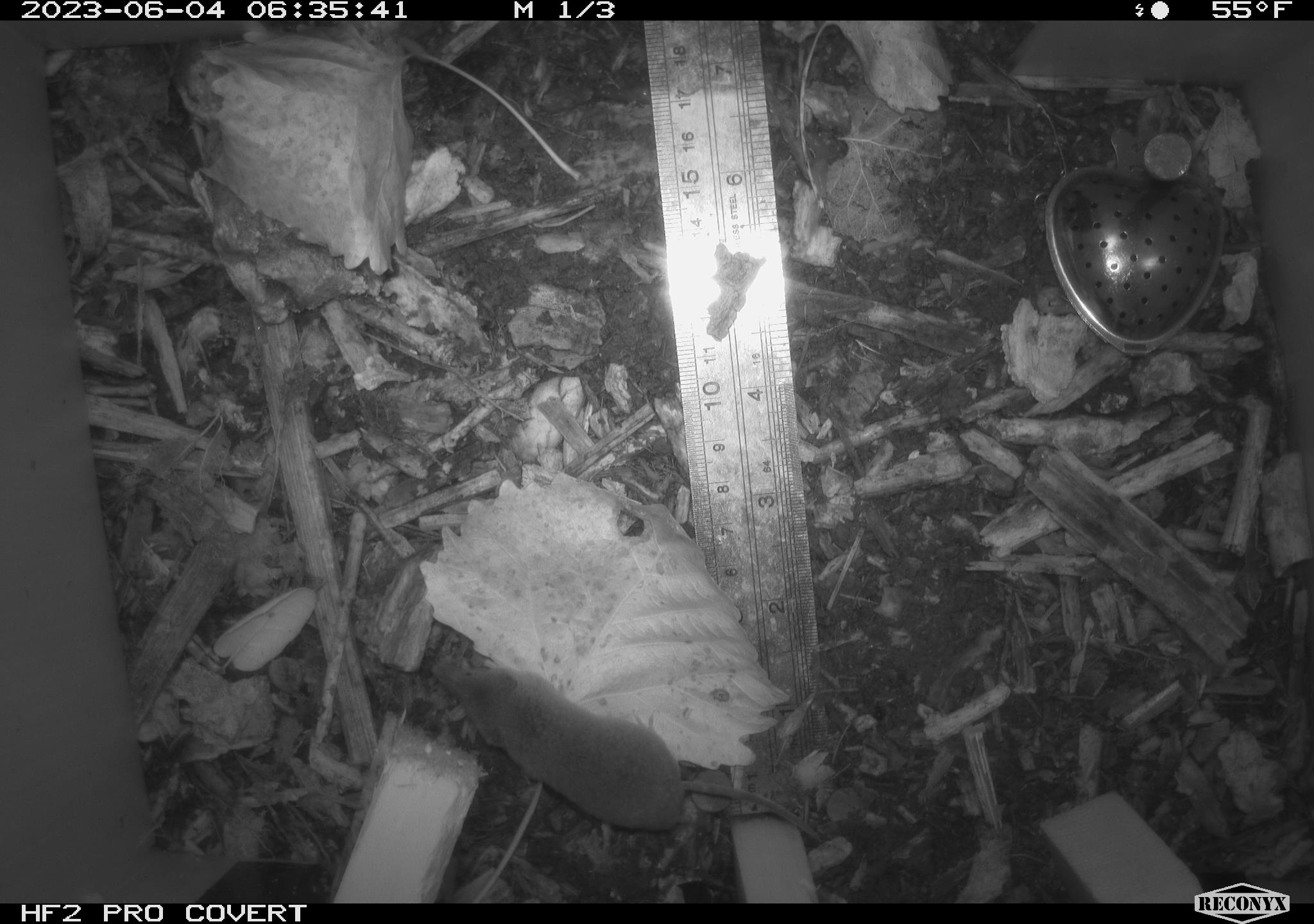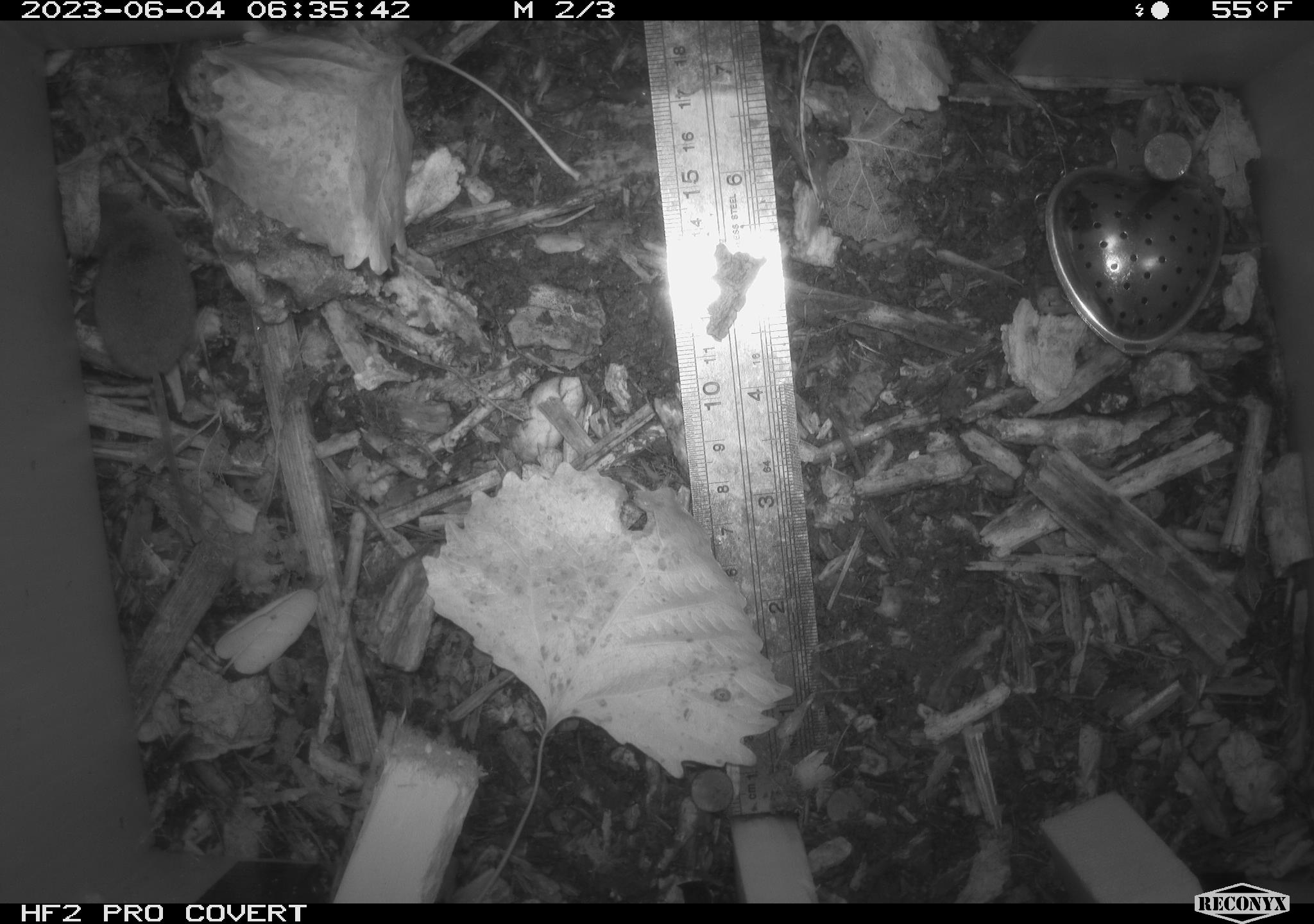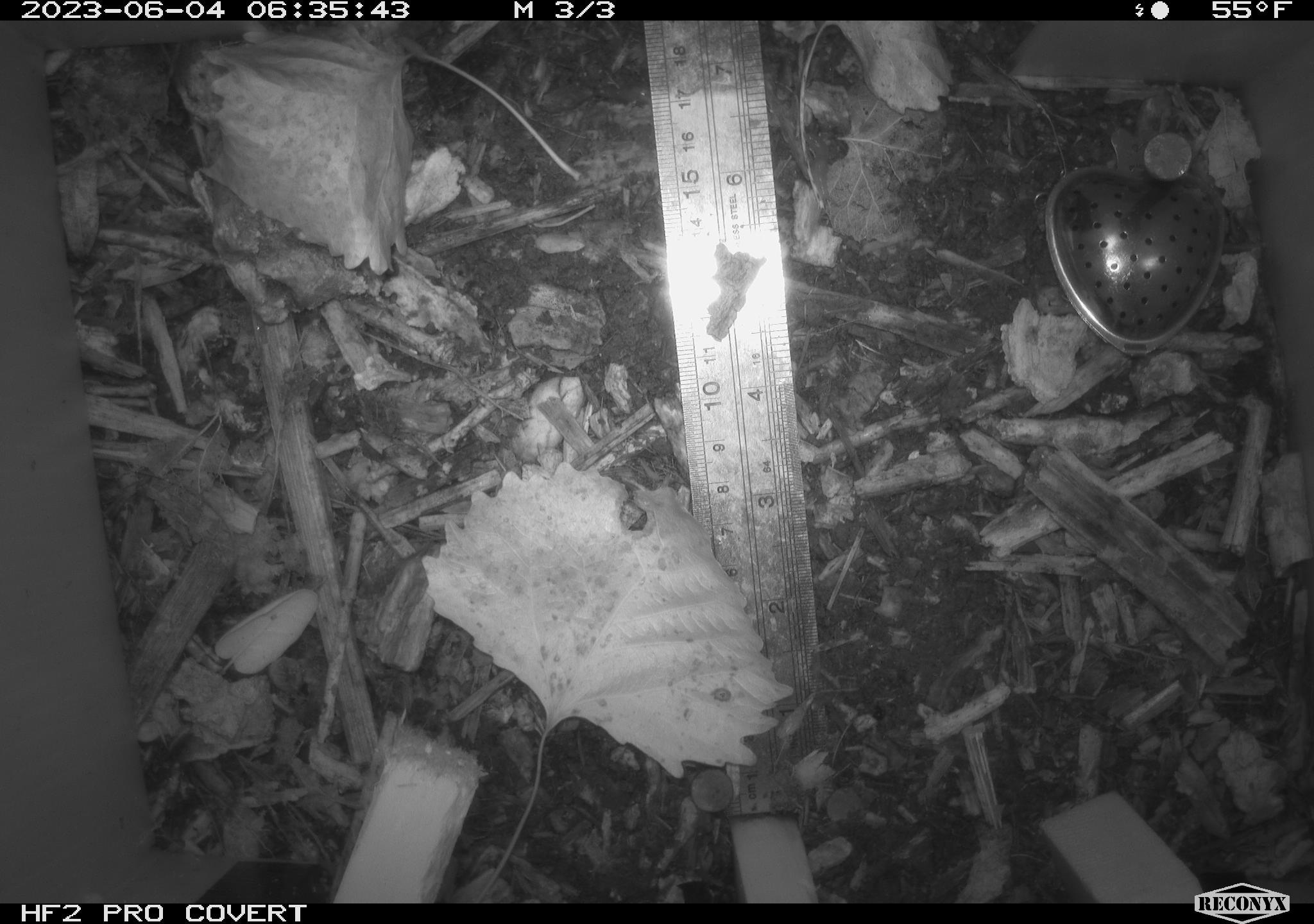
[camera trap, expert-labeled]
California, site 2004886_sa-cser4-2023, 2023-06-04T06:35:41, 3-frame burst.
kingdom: Animalia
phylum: Chordata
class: Mammalia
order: Eulipotyphla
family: Soricidae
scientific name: Soricidae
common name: shrews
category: soricidae family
Soricidae family (shrews) (Soricidae).